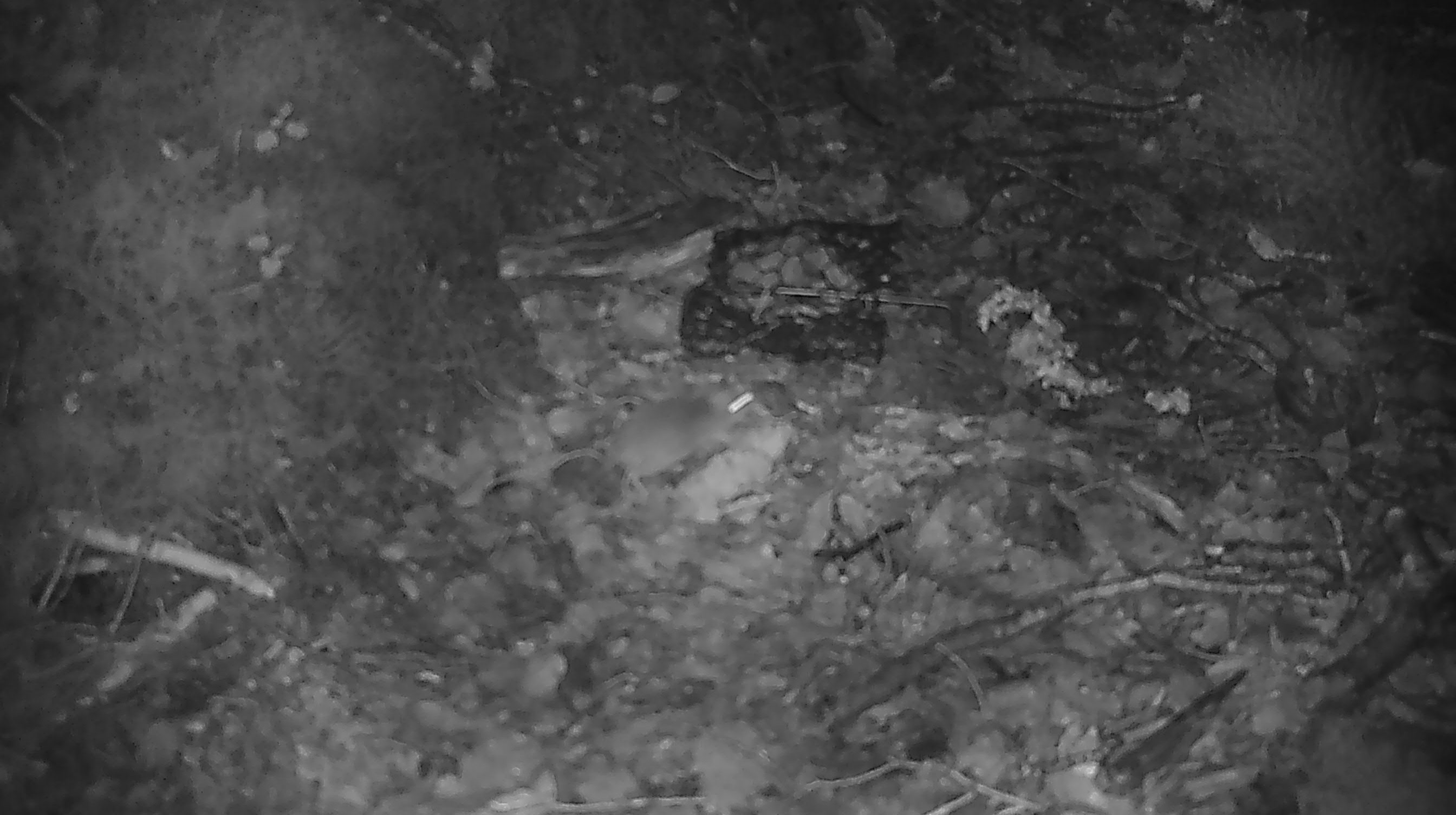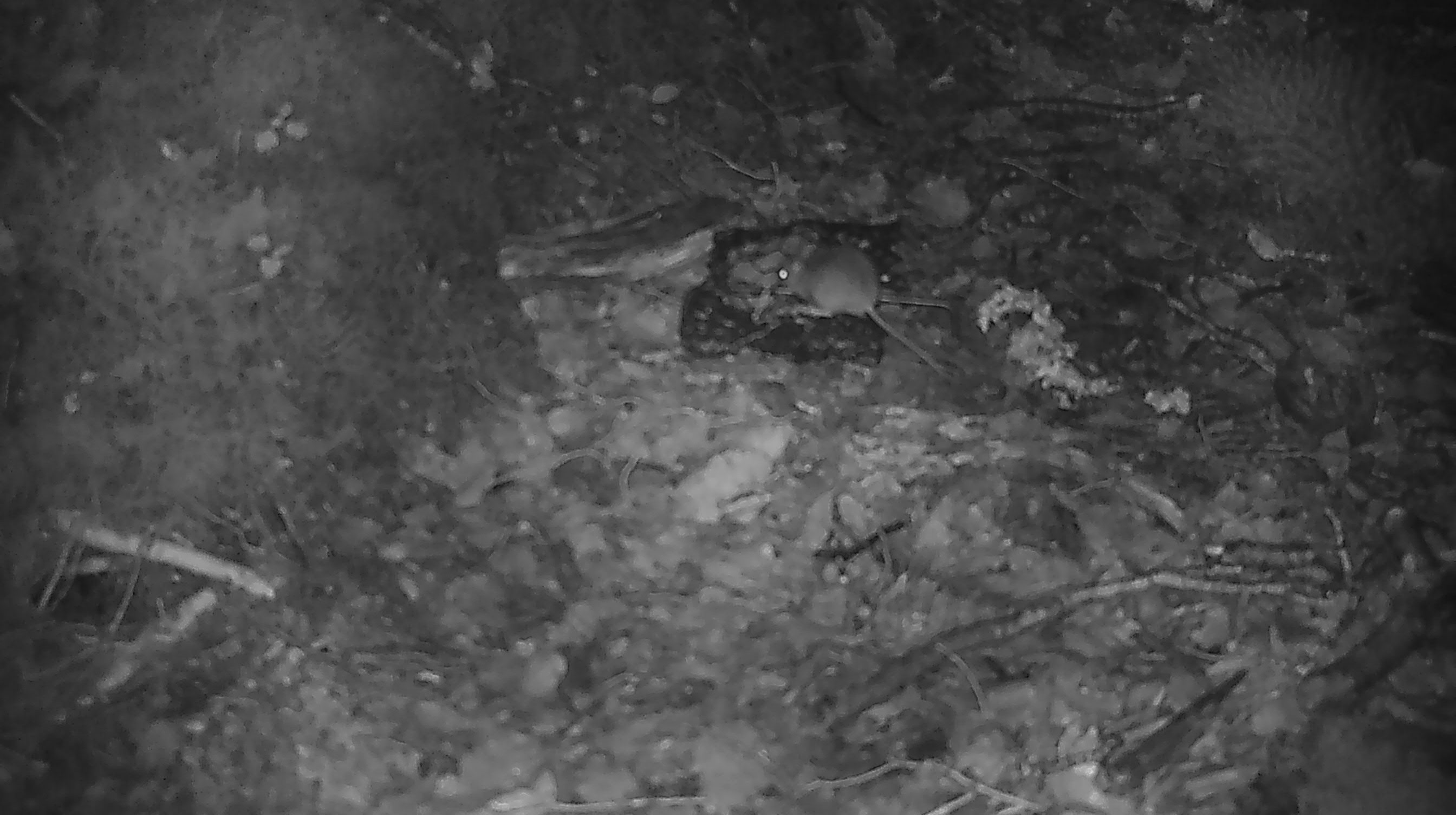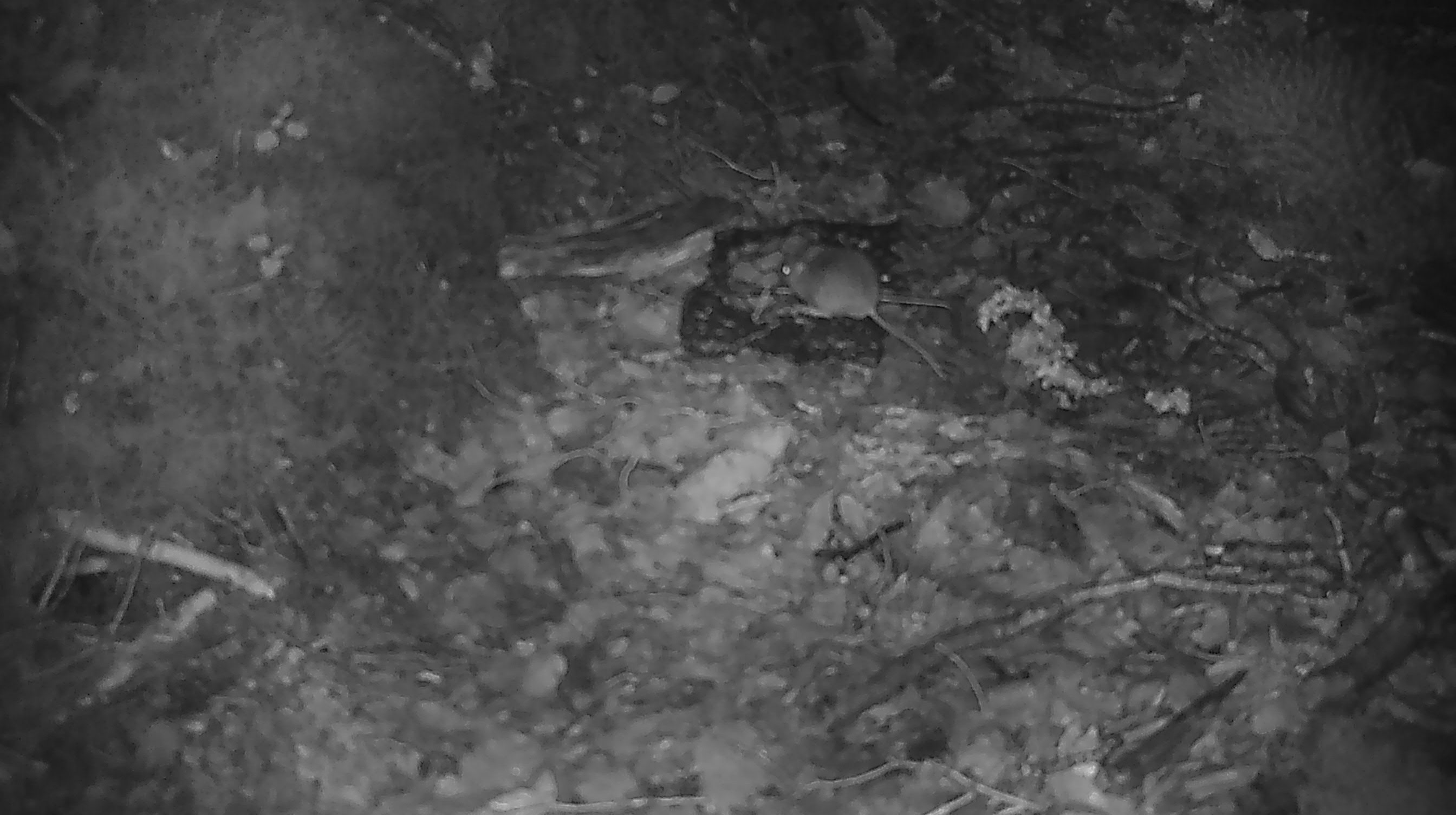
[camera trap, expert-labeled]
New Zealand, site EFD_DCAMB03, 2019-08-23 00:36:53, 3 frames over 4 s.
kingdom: Animalia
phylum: Chordata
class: Mammalia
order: Rodentia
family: Muridae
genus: Mus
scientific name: Mus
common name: mouse